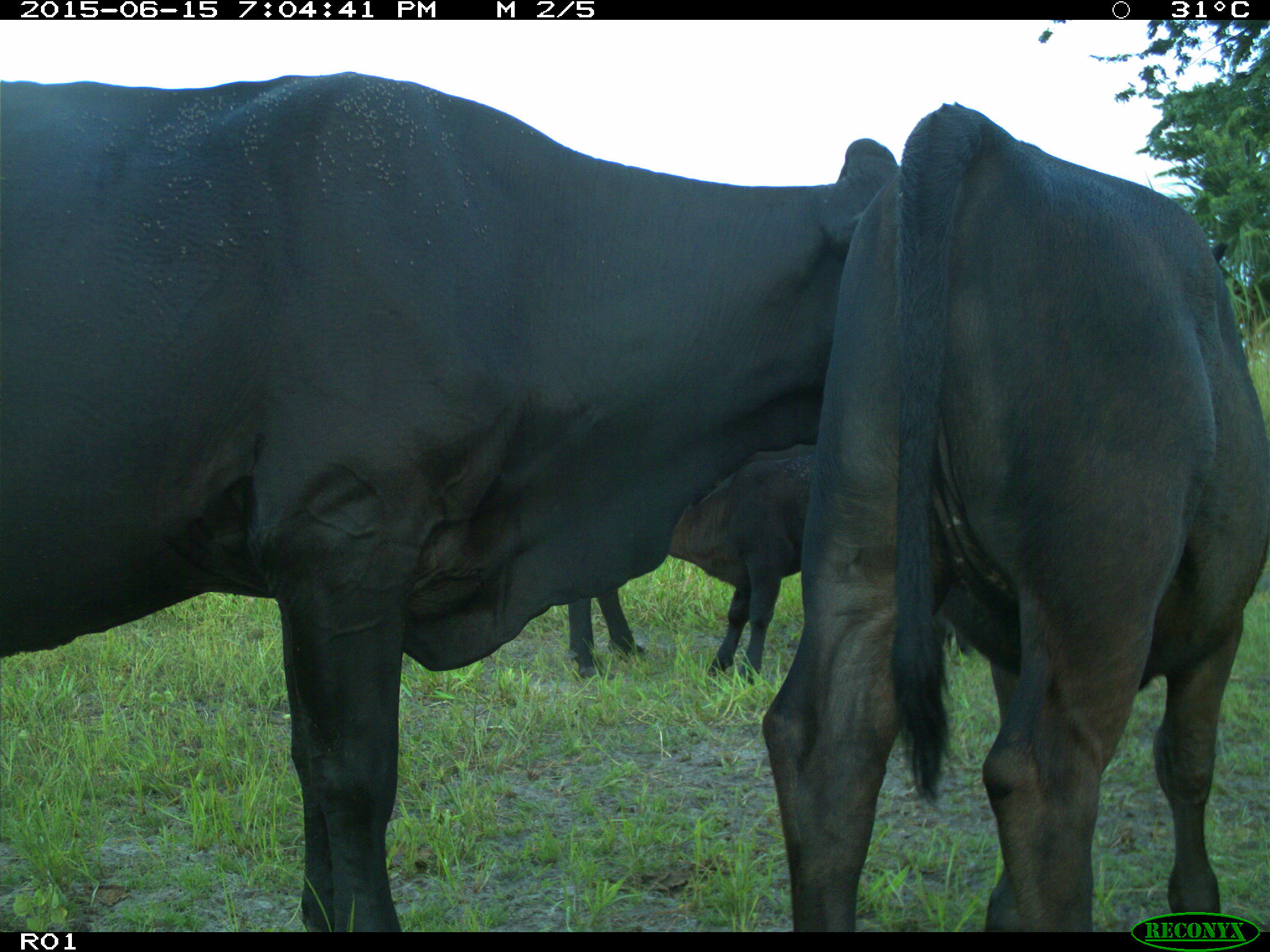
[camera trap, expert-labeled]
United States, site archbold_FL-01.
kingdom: Animalia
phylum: Chordata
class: Mammalia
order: Artiodactyla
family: Bovidae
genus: Bos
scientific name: Bos taurus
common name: domestic cow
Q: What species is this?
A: Bos taurus (domestic cow).